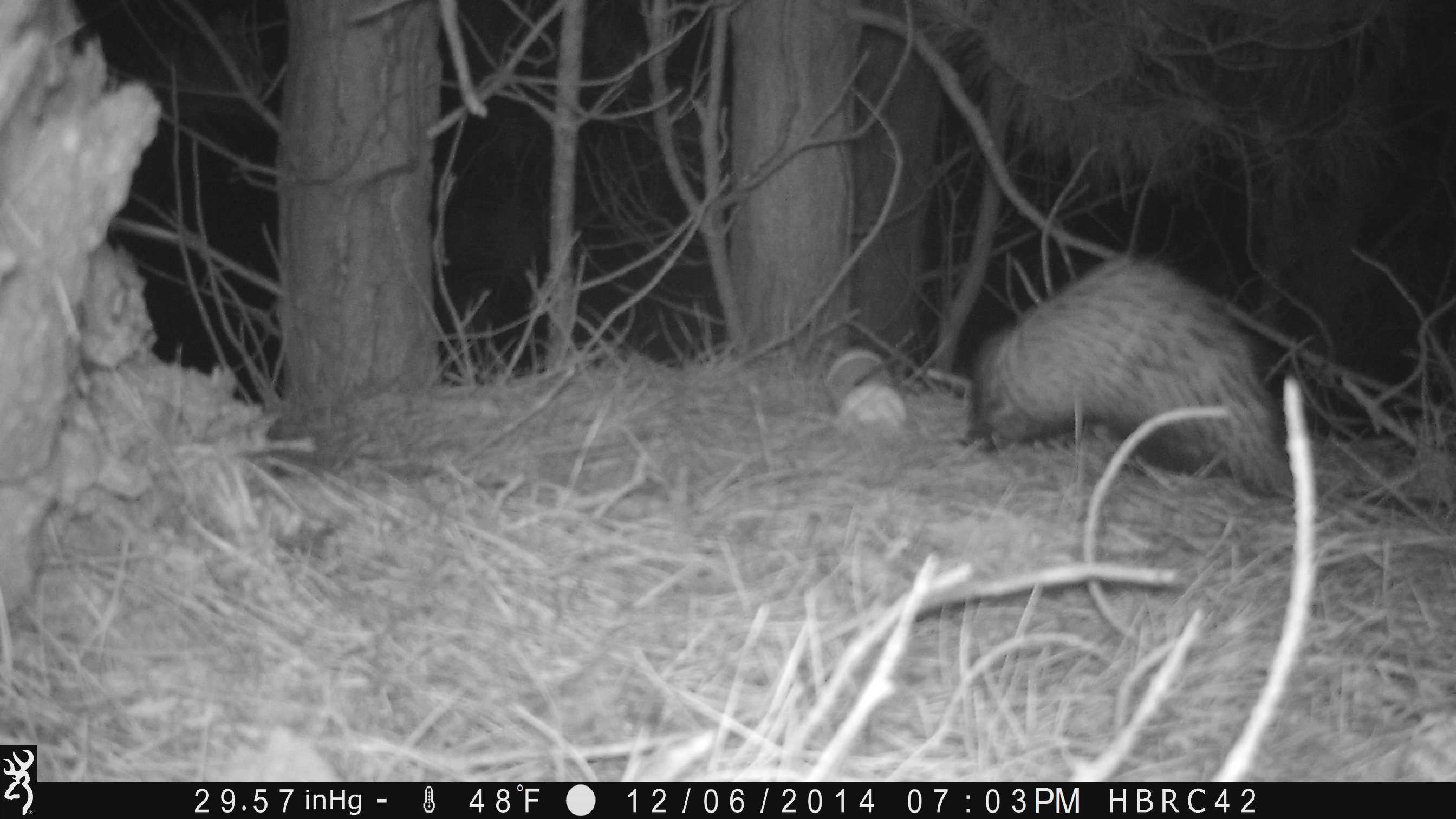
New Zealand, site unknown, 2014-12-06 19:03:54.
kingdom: Animalia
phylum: Chordata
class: Mammalia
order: Carnivora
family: Mustelidae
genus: Mustela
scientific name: Mustela furo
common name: ferret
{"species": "ferret (Mustela furo)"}